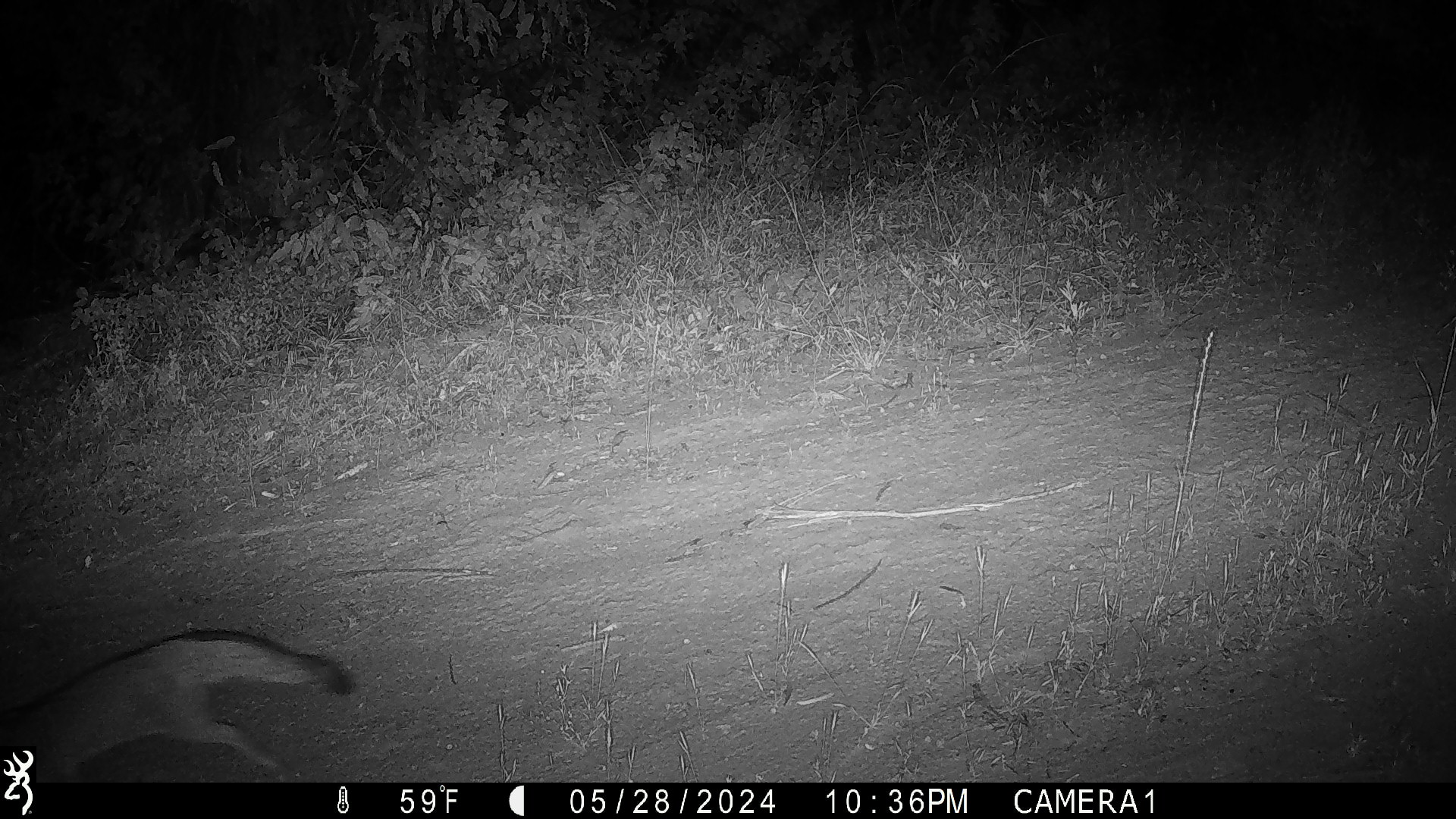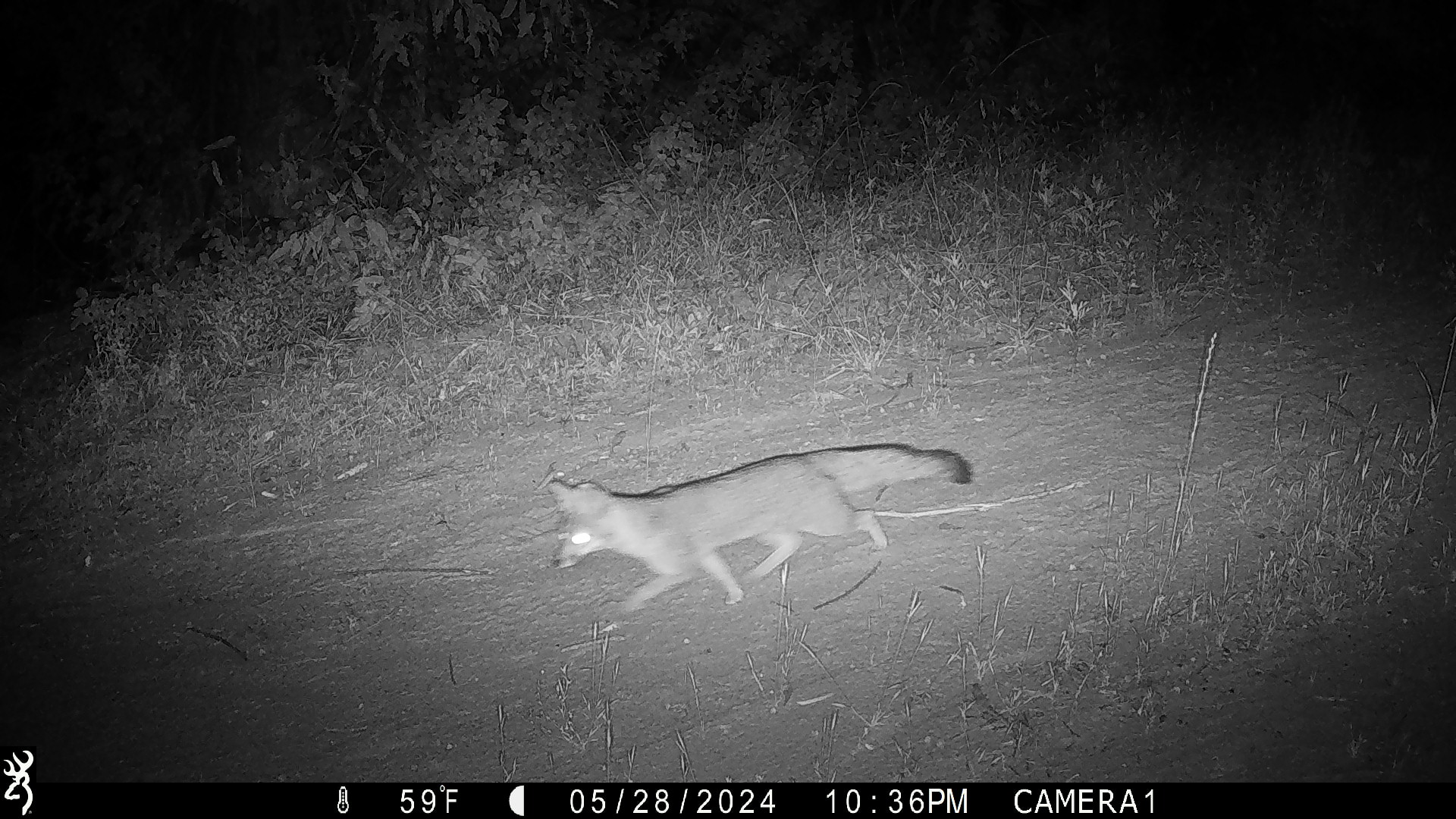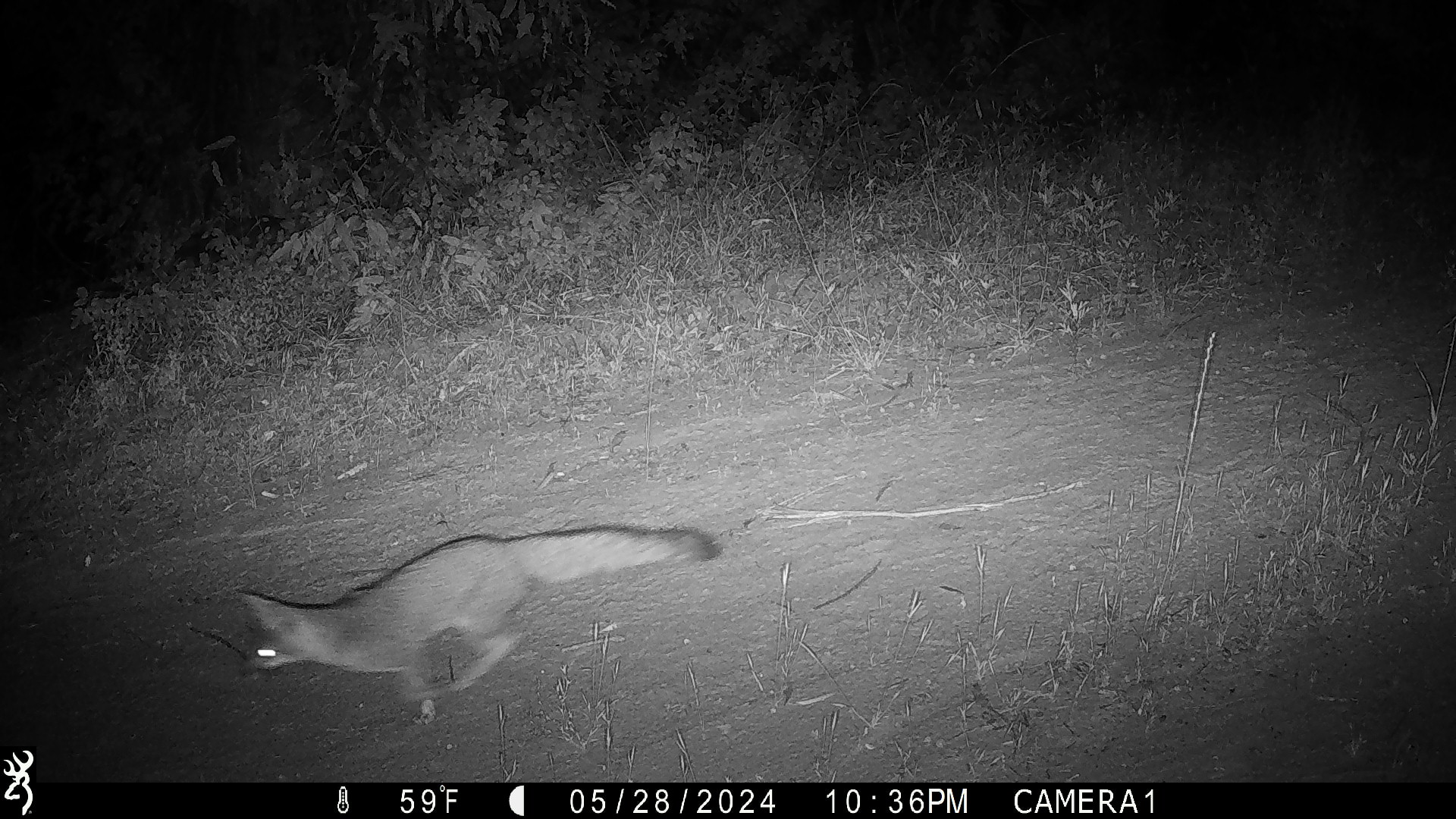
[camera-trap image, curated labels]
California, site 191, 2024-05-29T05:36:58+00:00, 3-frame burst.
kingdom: Animalia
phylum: Chordata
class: Mammalia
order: Carnivora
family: Canidae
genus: Urocyon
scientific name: Urocyon cinereoargenteus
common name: gray fox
Gray fox (Urocyon cinereoargenteus).